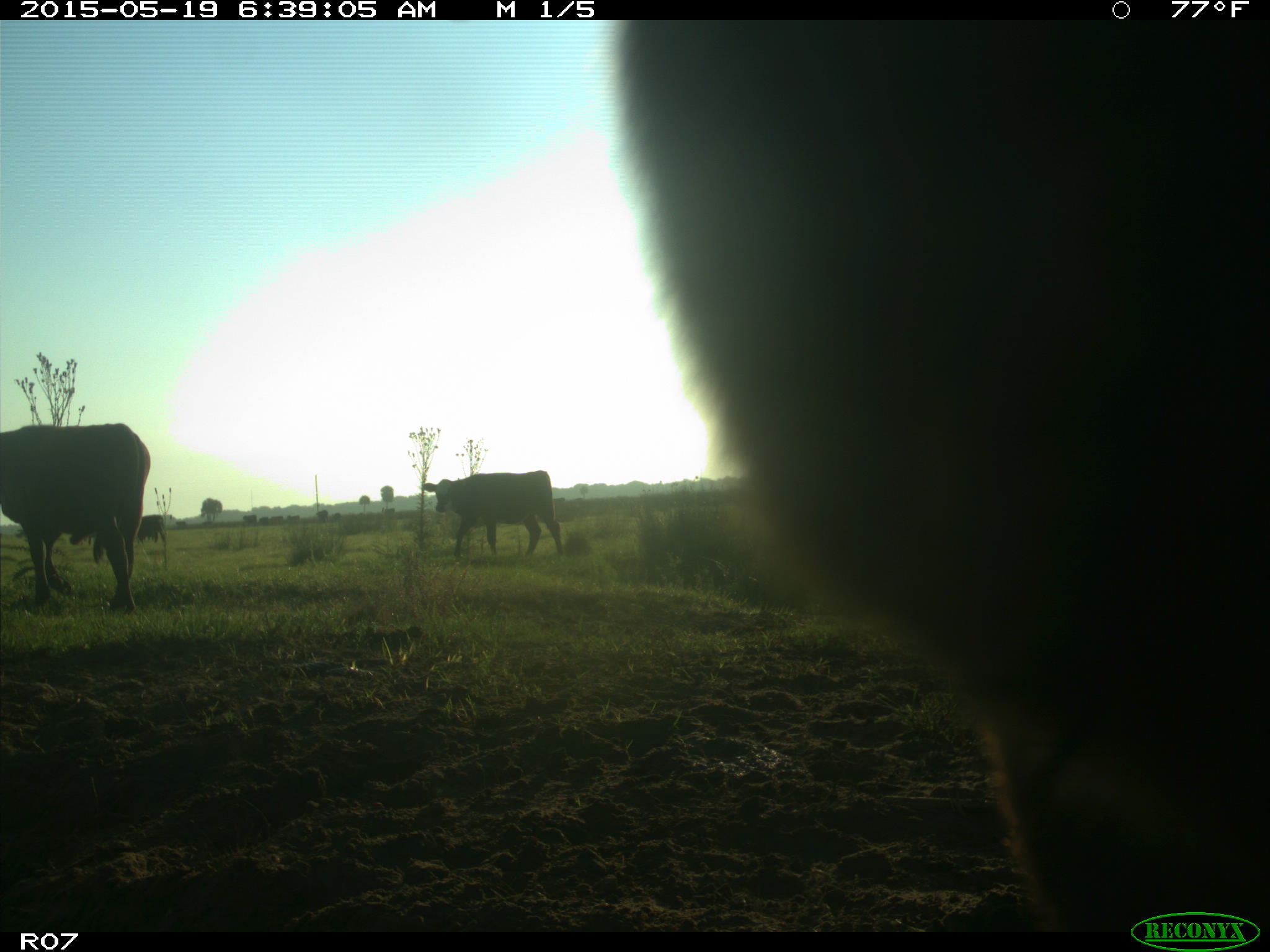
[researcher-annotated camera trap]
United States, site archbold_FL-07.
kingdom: Animalia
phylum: Chordata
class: Mammalia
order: Artiodactyla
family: Bovidae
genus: Bos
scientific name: Bos taurus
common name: domestic cow